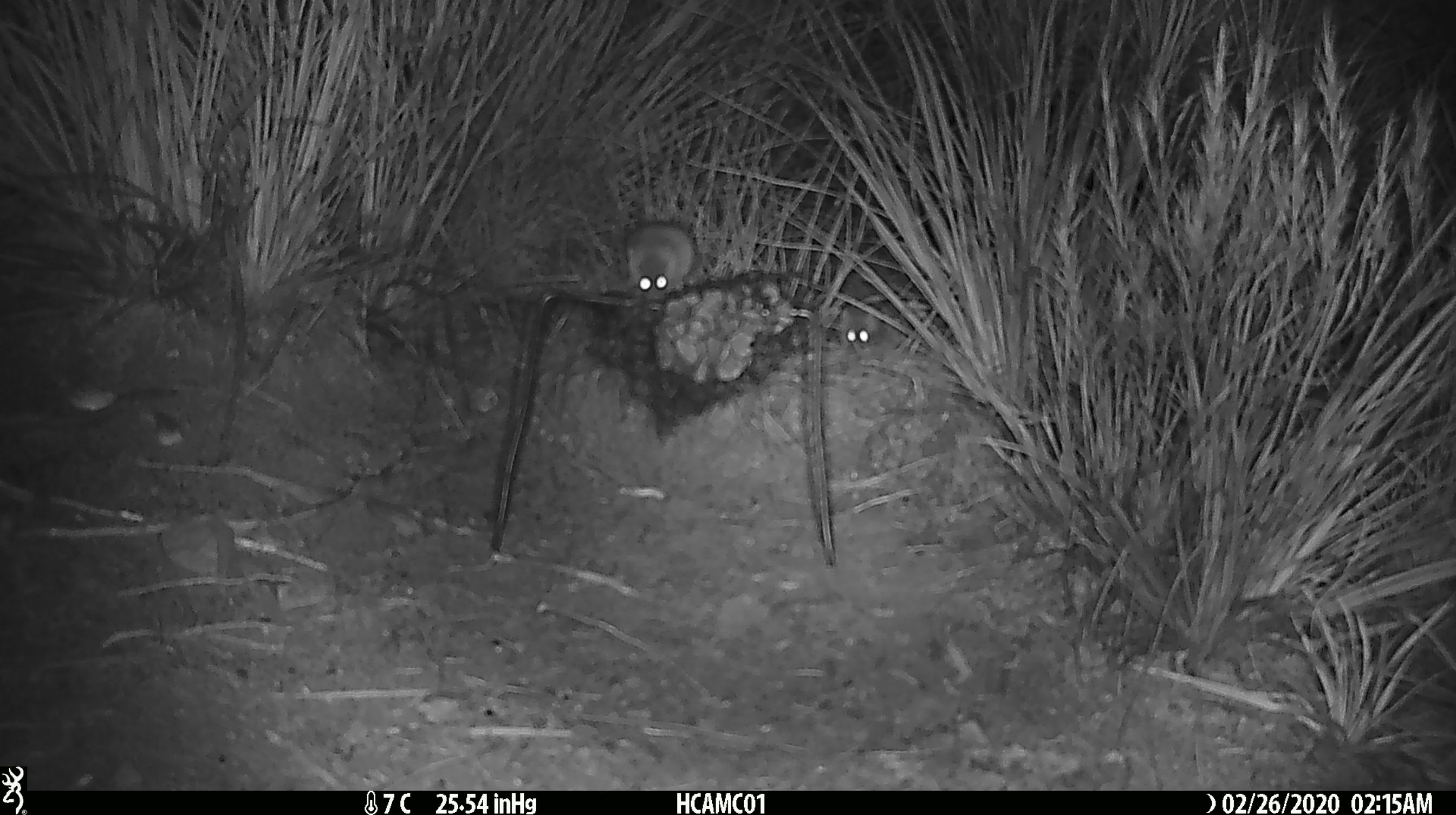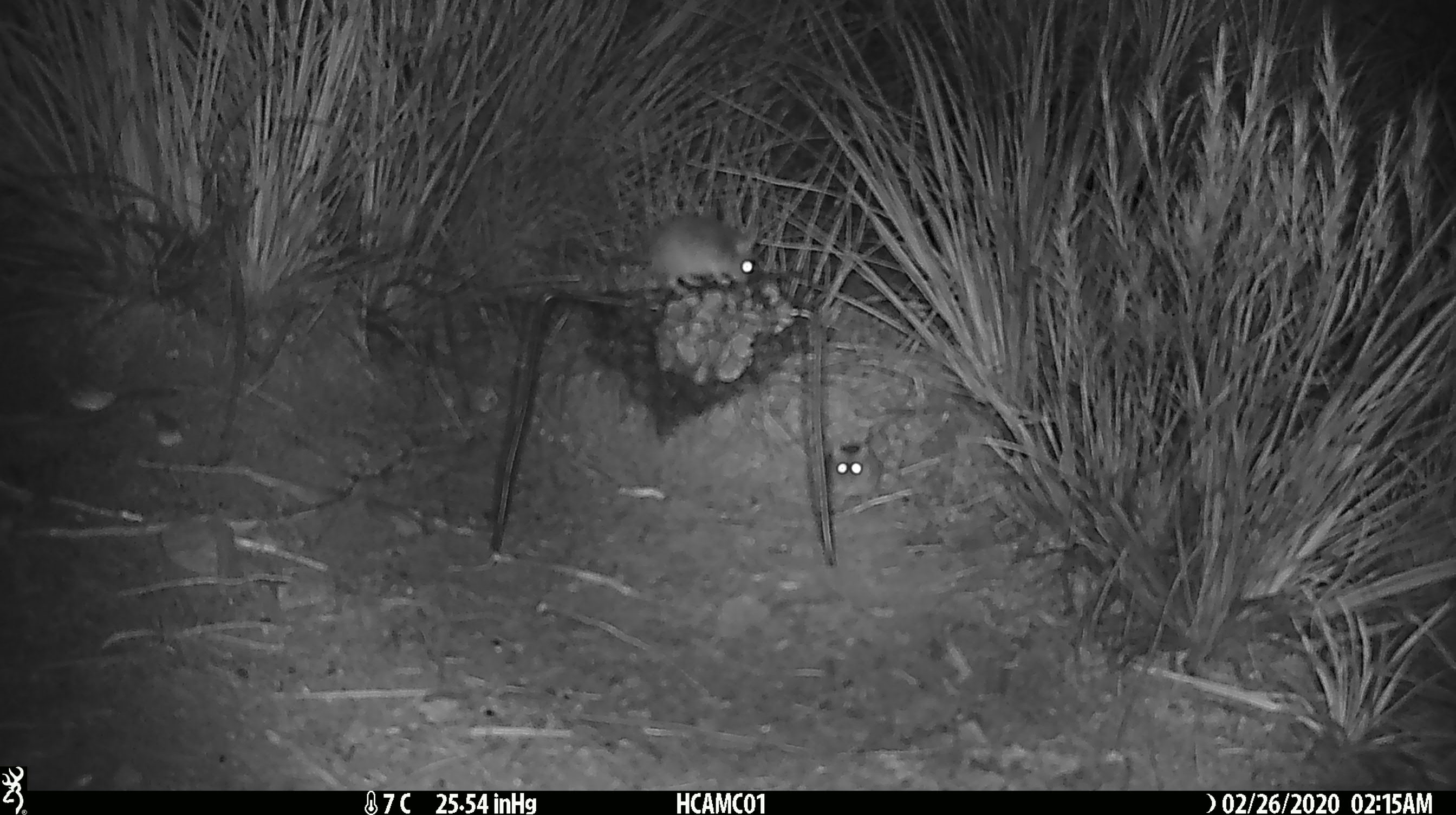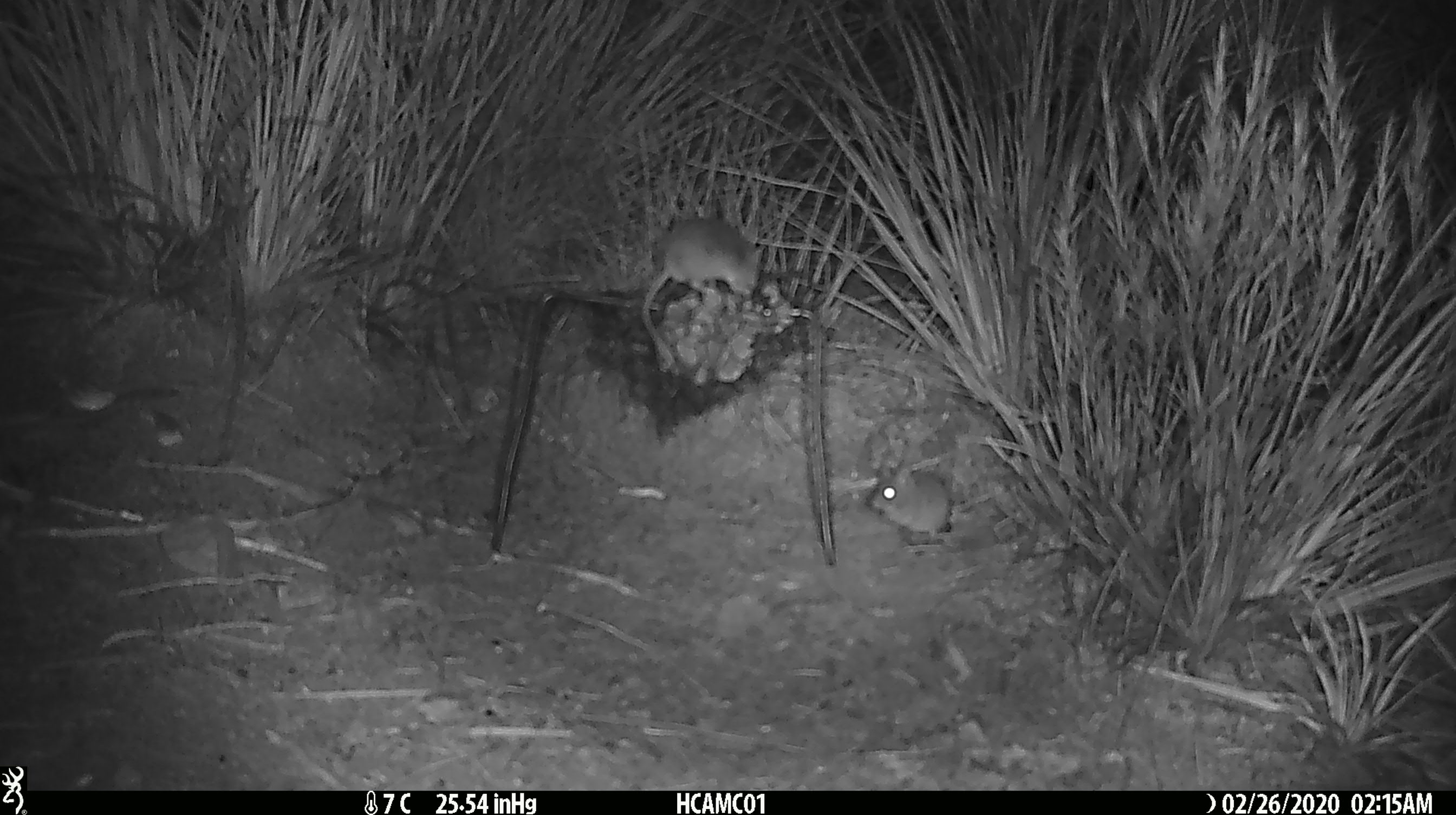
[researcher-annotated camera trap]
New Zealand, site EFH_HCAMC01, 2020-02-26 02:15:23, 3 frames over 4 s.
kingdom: Animalia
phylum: Chordata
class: Mammalia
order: Rodentia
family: Muridae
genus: Mus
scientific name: Mus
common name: mouse